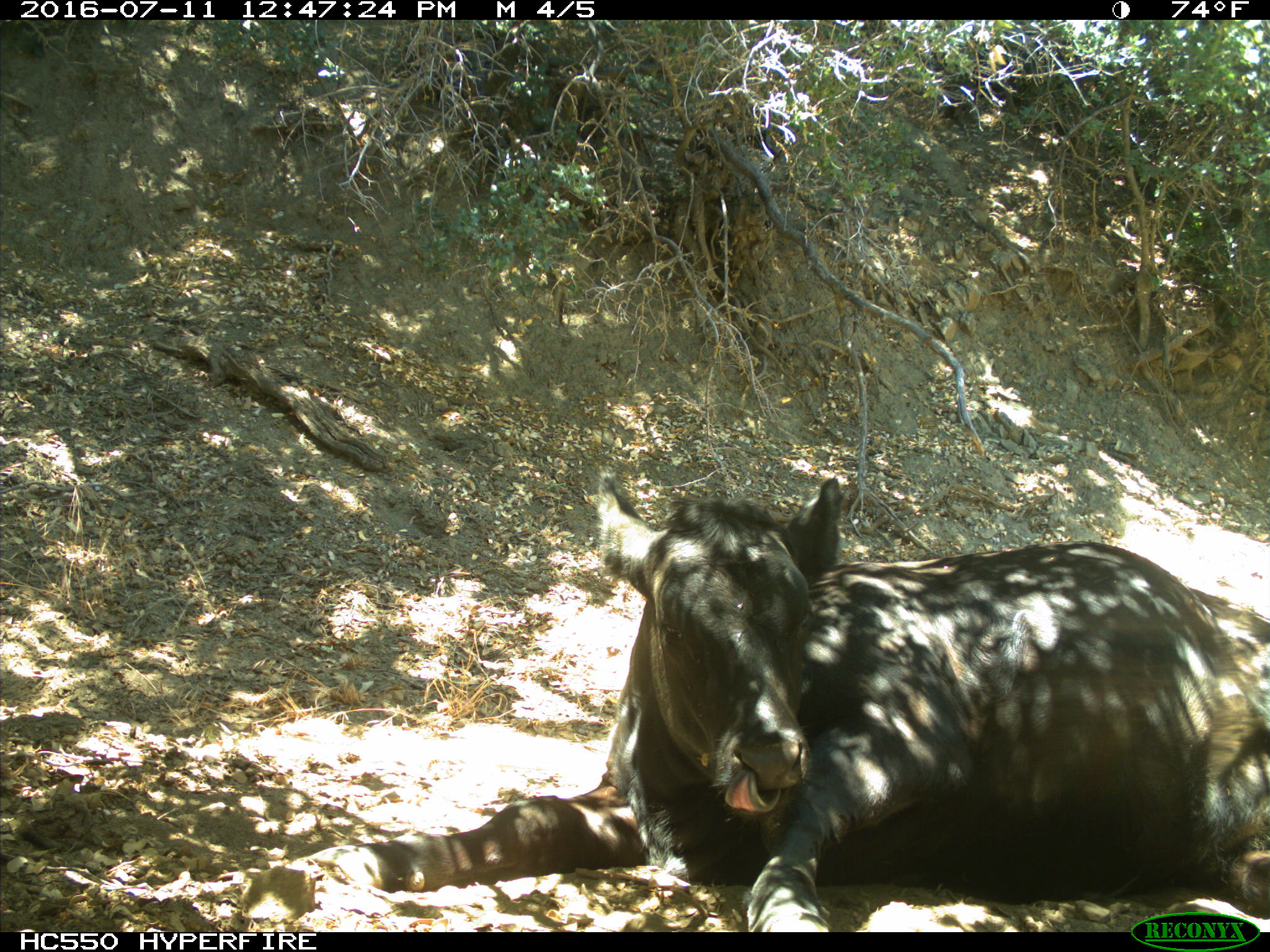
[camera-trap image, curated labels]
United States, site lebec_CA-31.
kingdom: Animalia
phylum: Chordata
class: Mammalia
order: Artiodactyla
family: Bovidae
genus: Bos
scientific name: Bos taurus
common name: domestic cow